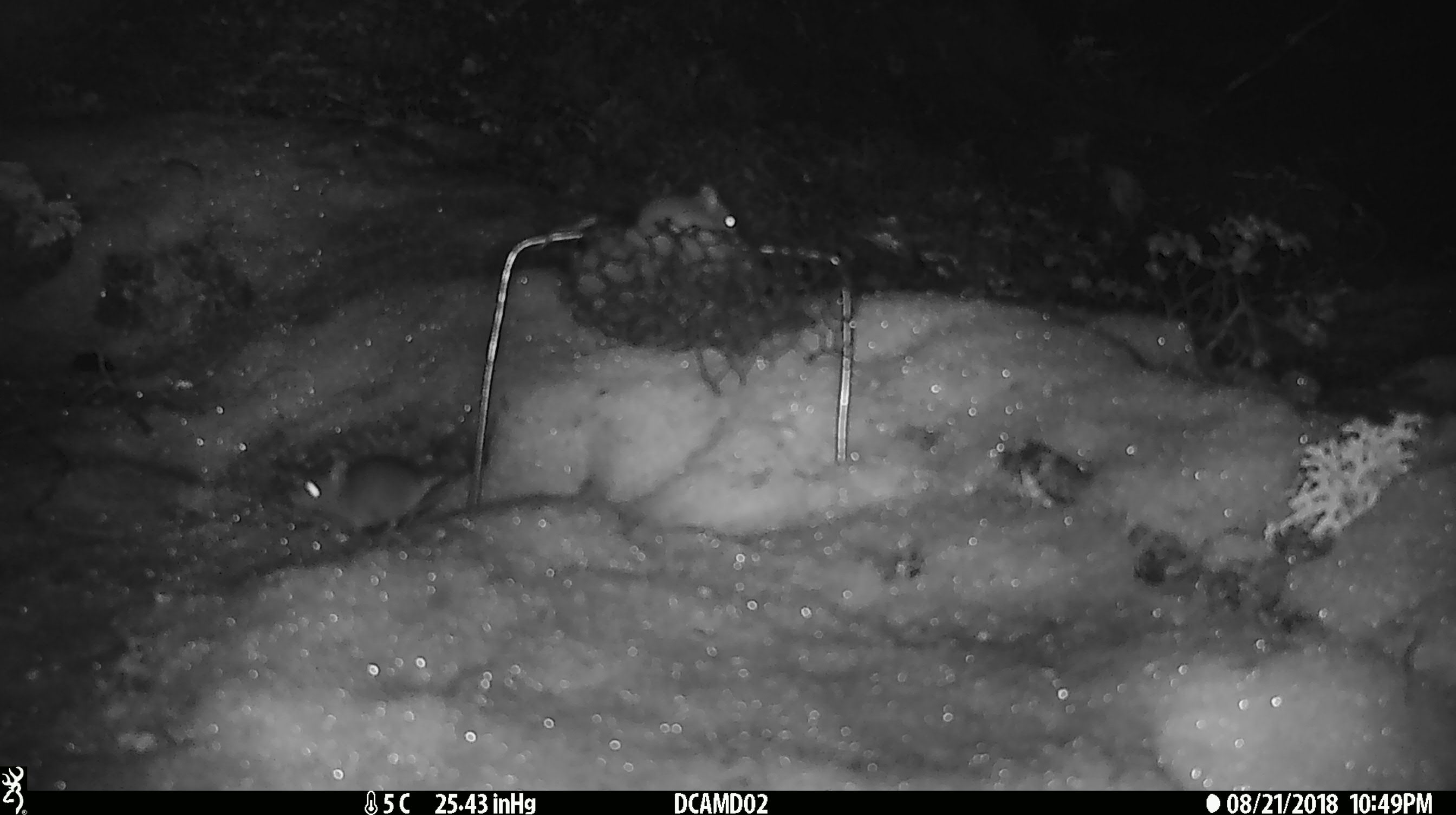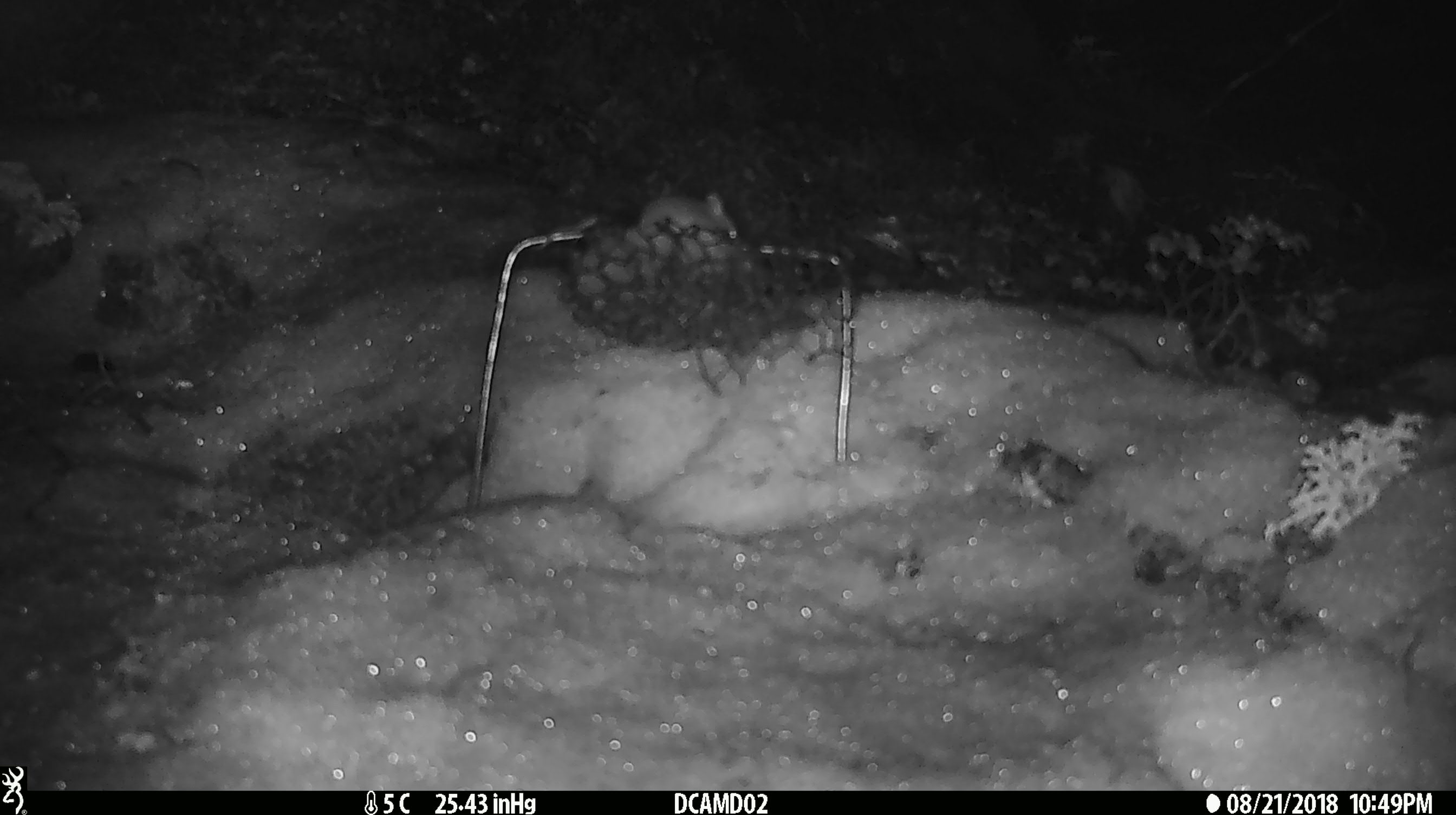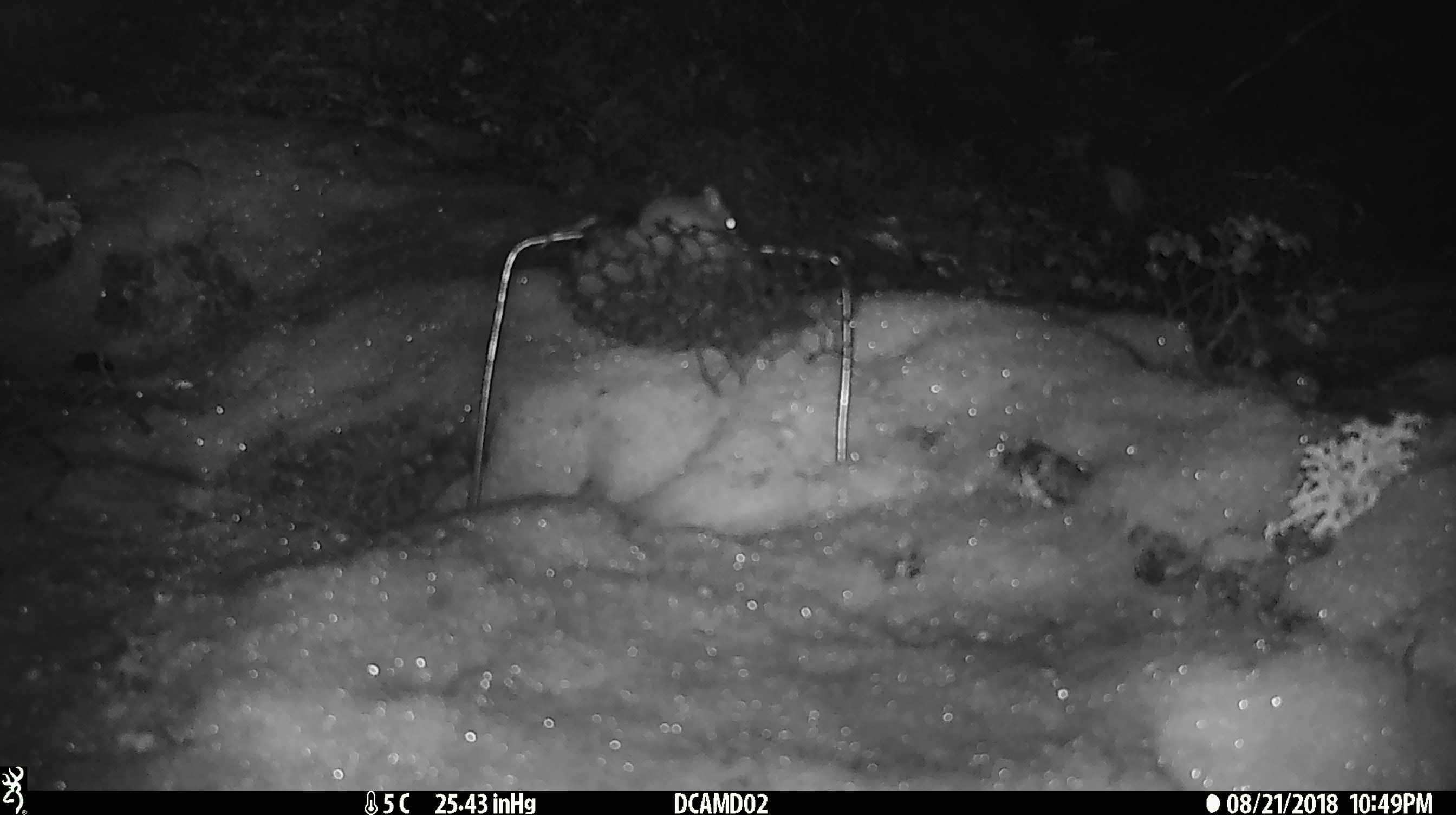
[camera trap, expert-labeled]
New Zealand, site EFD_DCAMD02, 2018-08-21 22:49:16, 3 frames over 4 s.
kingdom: Animalia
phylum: Chordata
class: Mammalia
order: Rodentia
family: Muridae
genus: Mus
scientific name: Mus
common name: mouse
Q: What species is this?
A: Mouse (Mus).